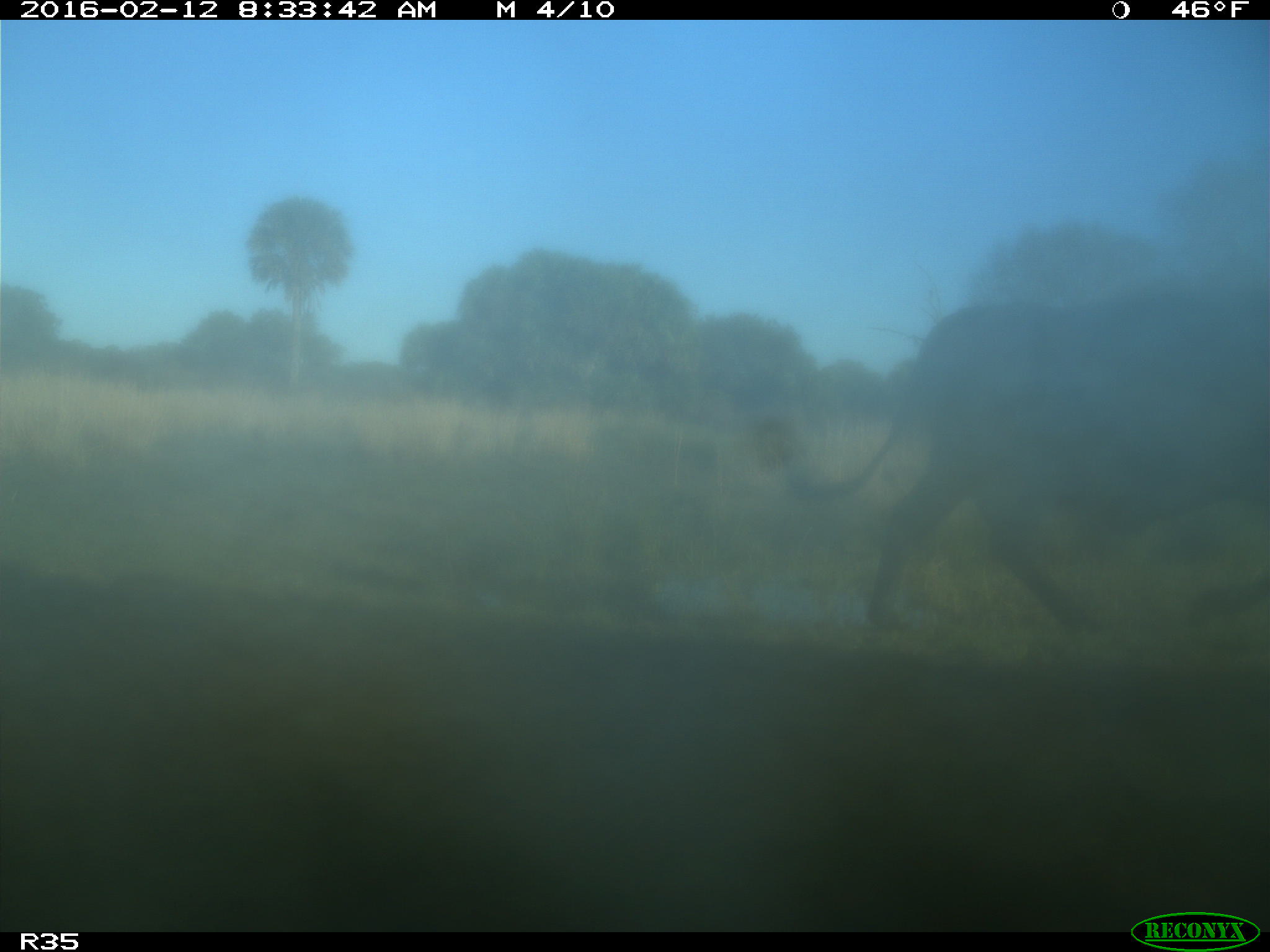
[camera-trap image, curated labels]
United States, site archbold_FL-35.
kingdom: Animalia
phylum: Chordata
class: Mammalia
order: Artiodactyla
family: Bovidae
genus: Bos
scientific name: Bos taurus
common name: domestic cow